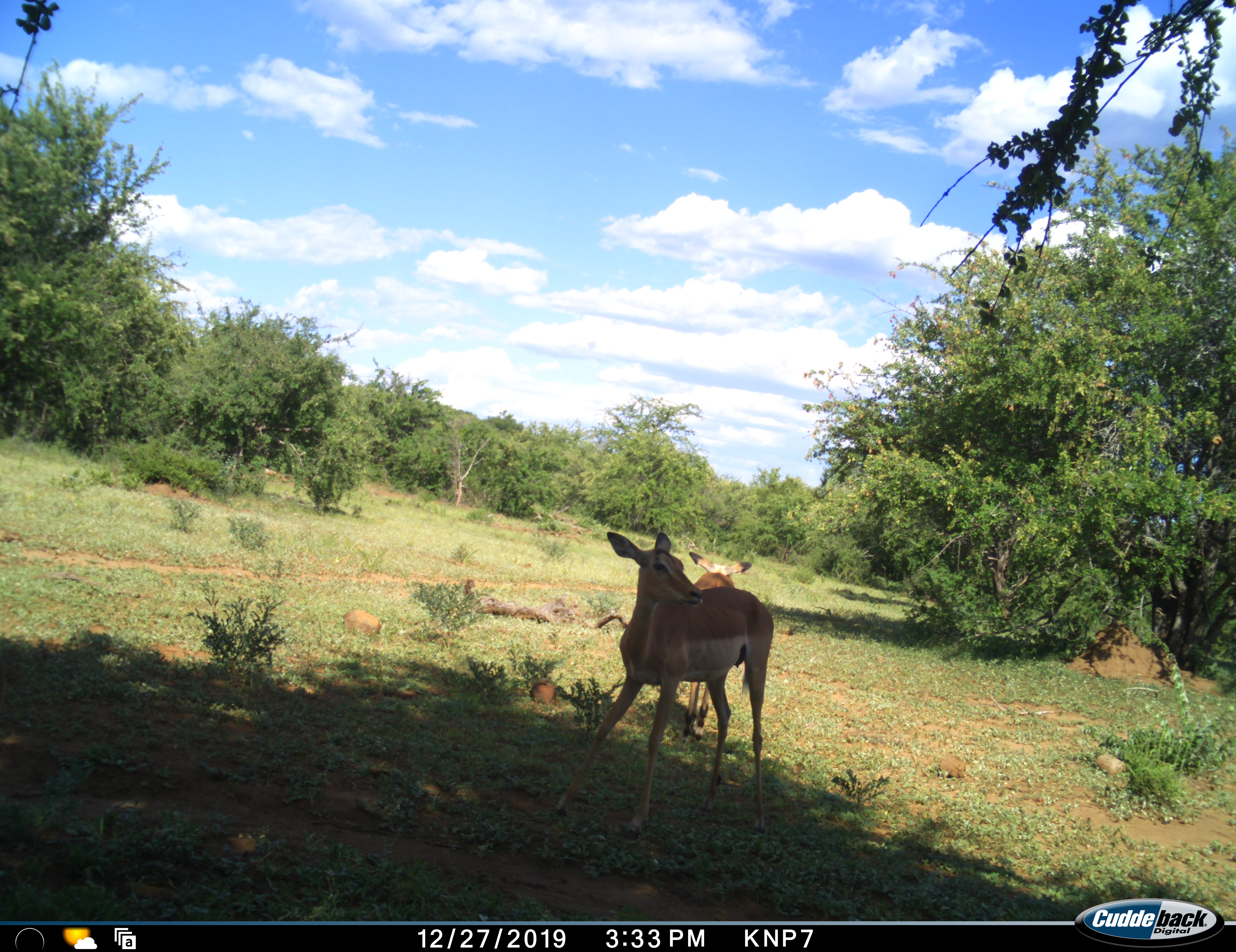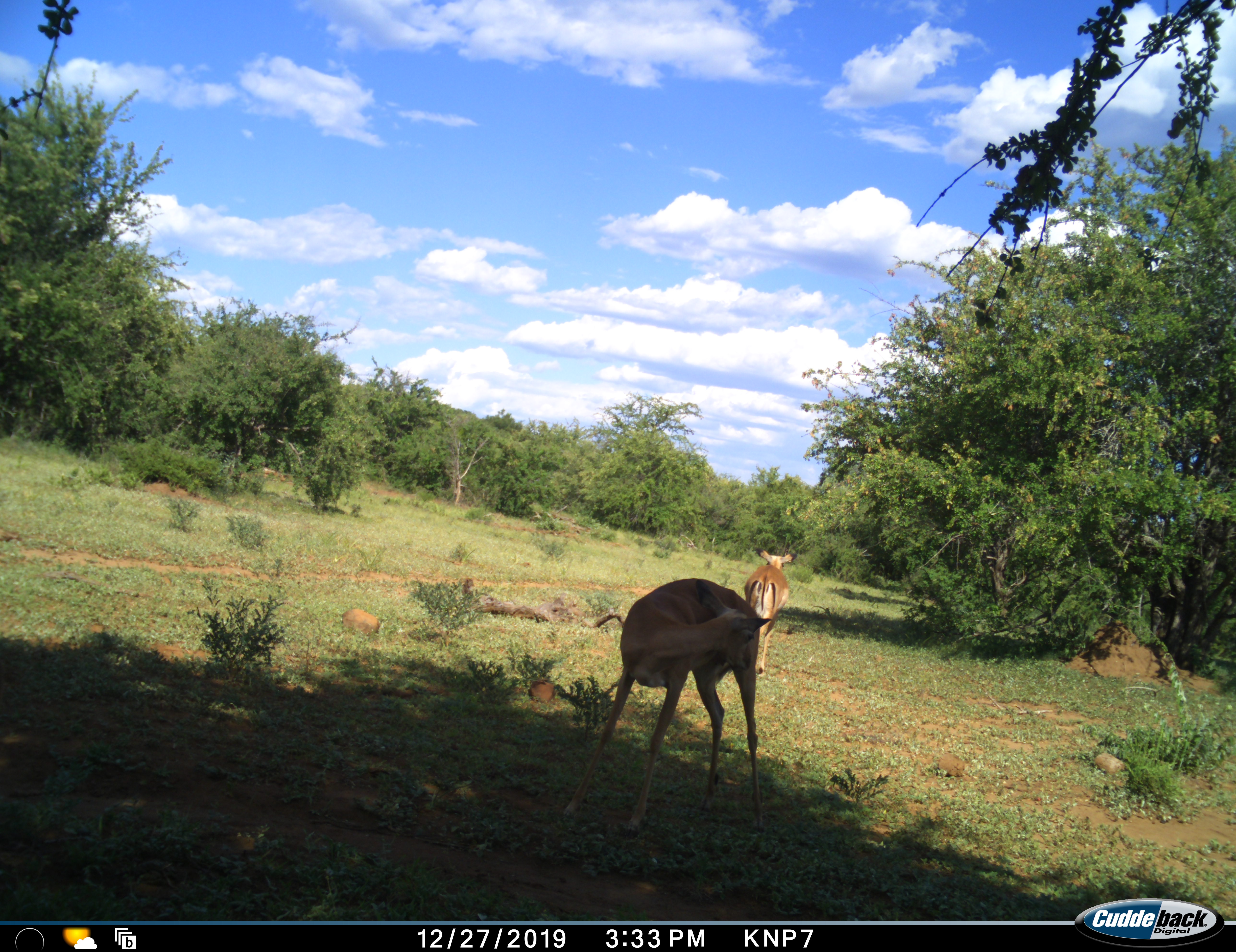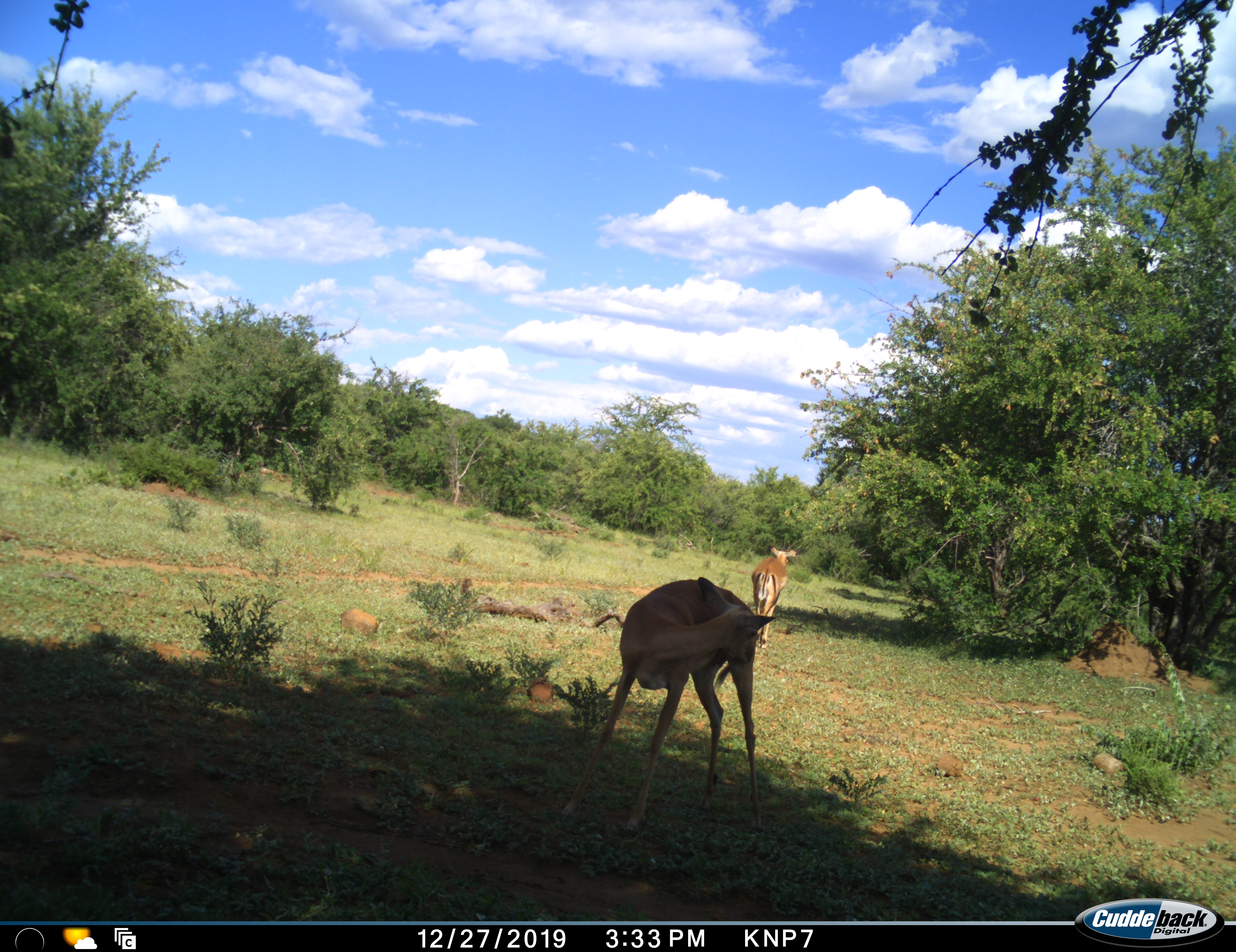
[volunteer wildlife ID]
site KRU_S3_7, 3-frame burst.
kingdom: Animalia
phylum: Chordata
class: Mammalia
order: Artiodactyla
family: Bovidae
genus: Aepyceros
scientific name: Aepyceros melampus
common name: impala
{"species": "impala (Aepyceros melampus)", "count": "2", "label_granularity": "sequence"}